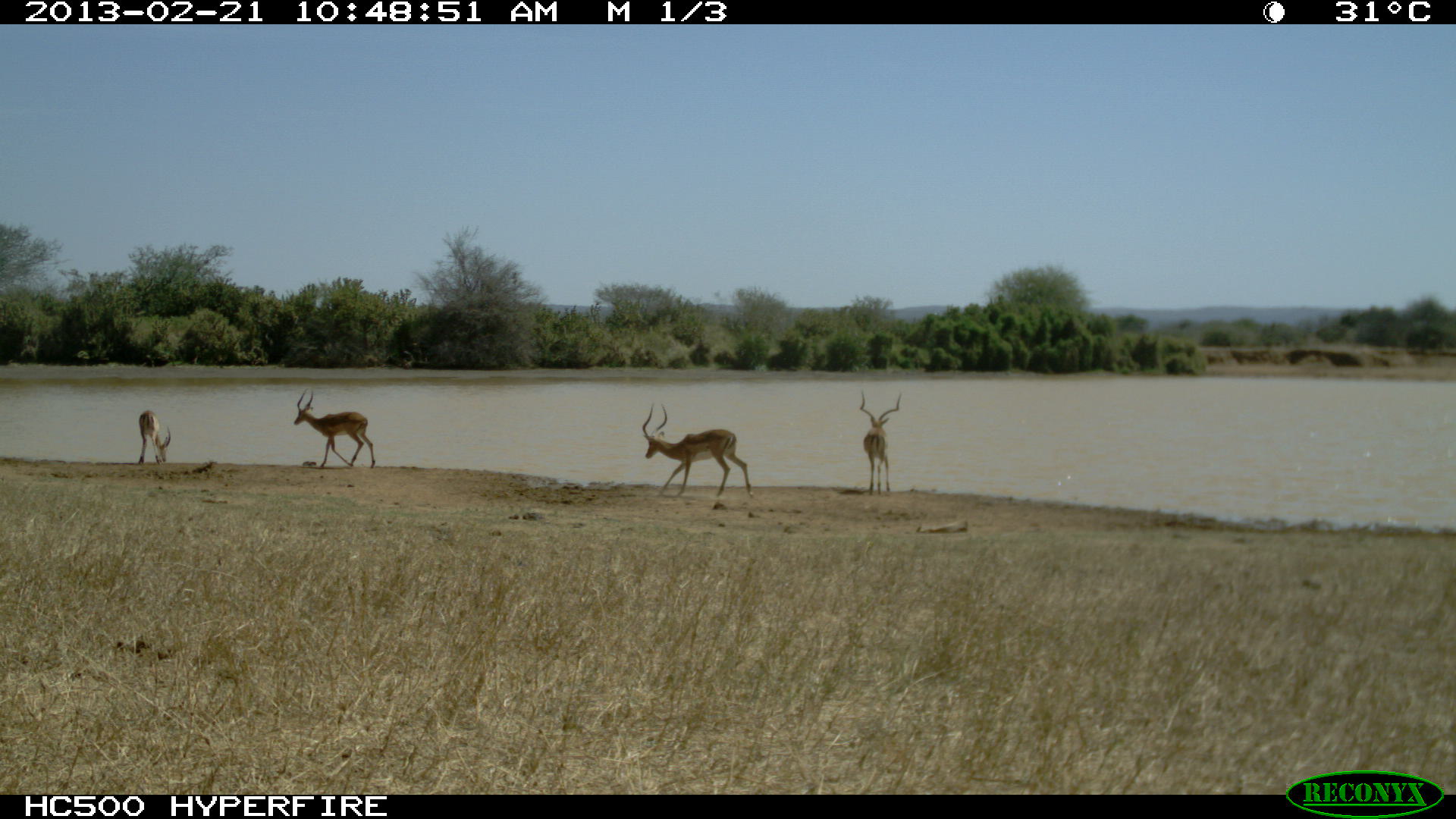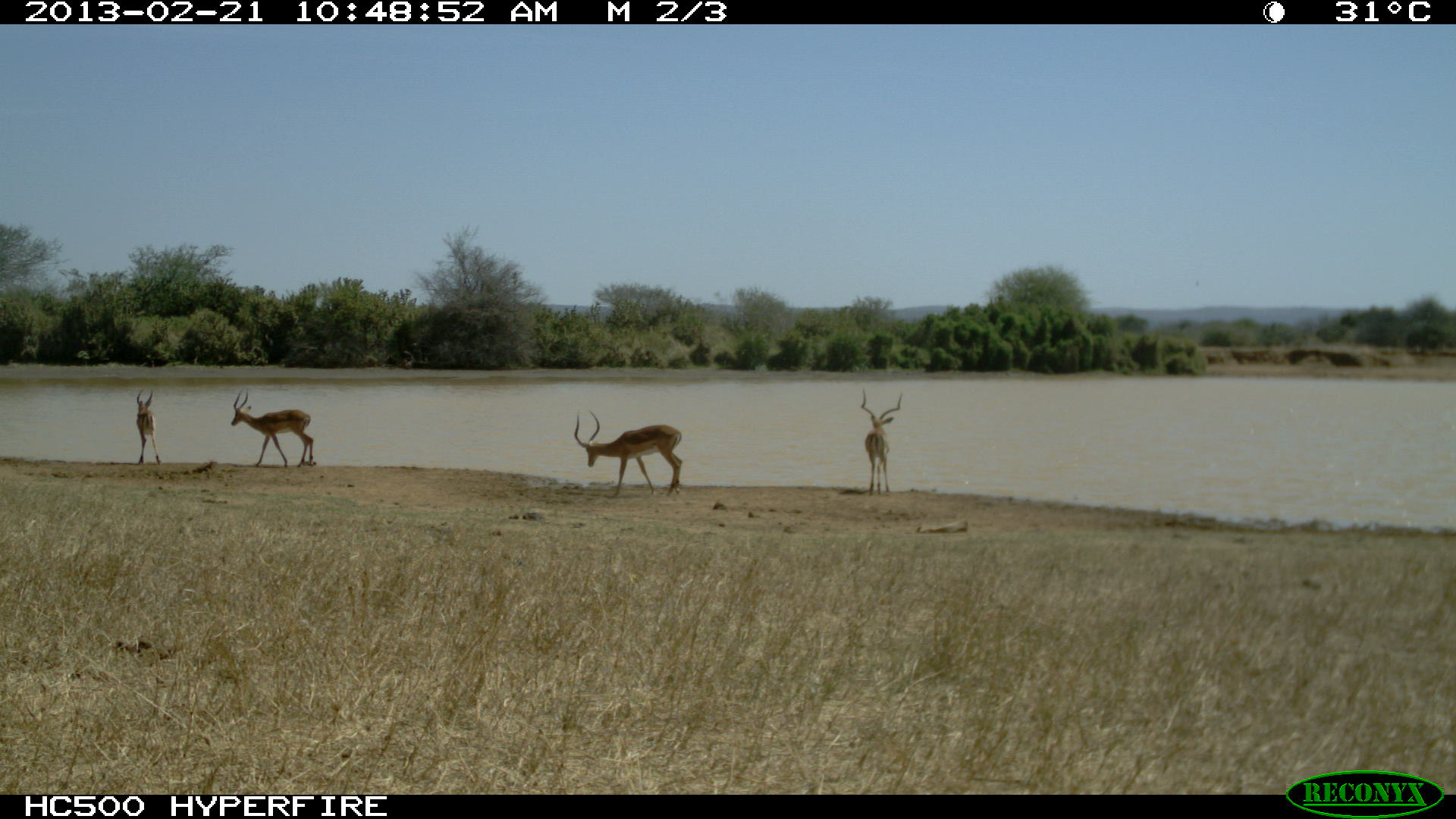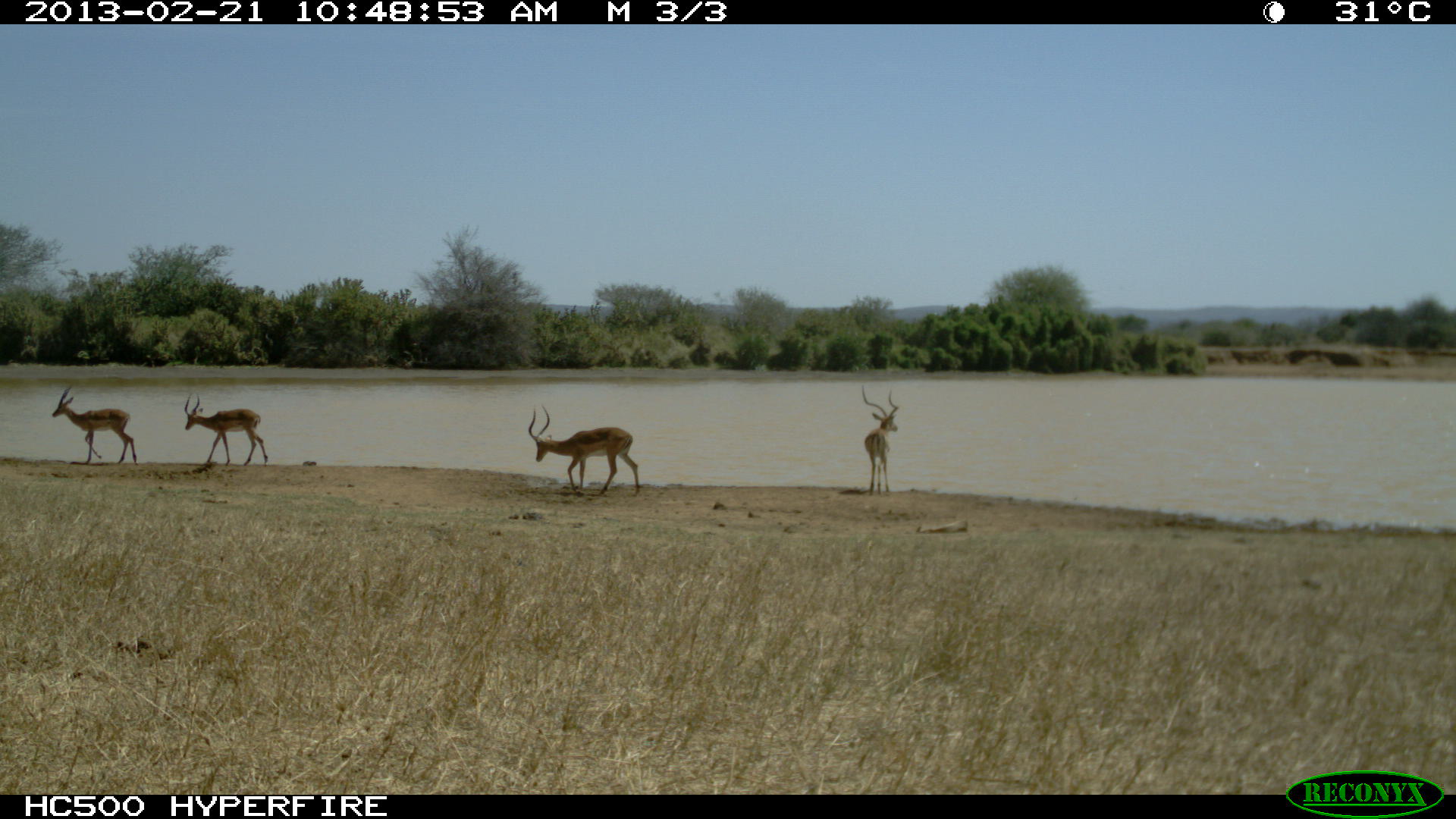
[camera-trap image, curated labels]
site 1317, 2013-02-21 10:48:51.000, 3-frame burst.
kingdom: Animalia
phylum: Chordata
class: Mammalia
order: Artiodactyla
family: Bovidae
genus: Aepyceros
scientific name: Aepyceros melampus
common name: impala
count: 4